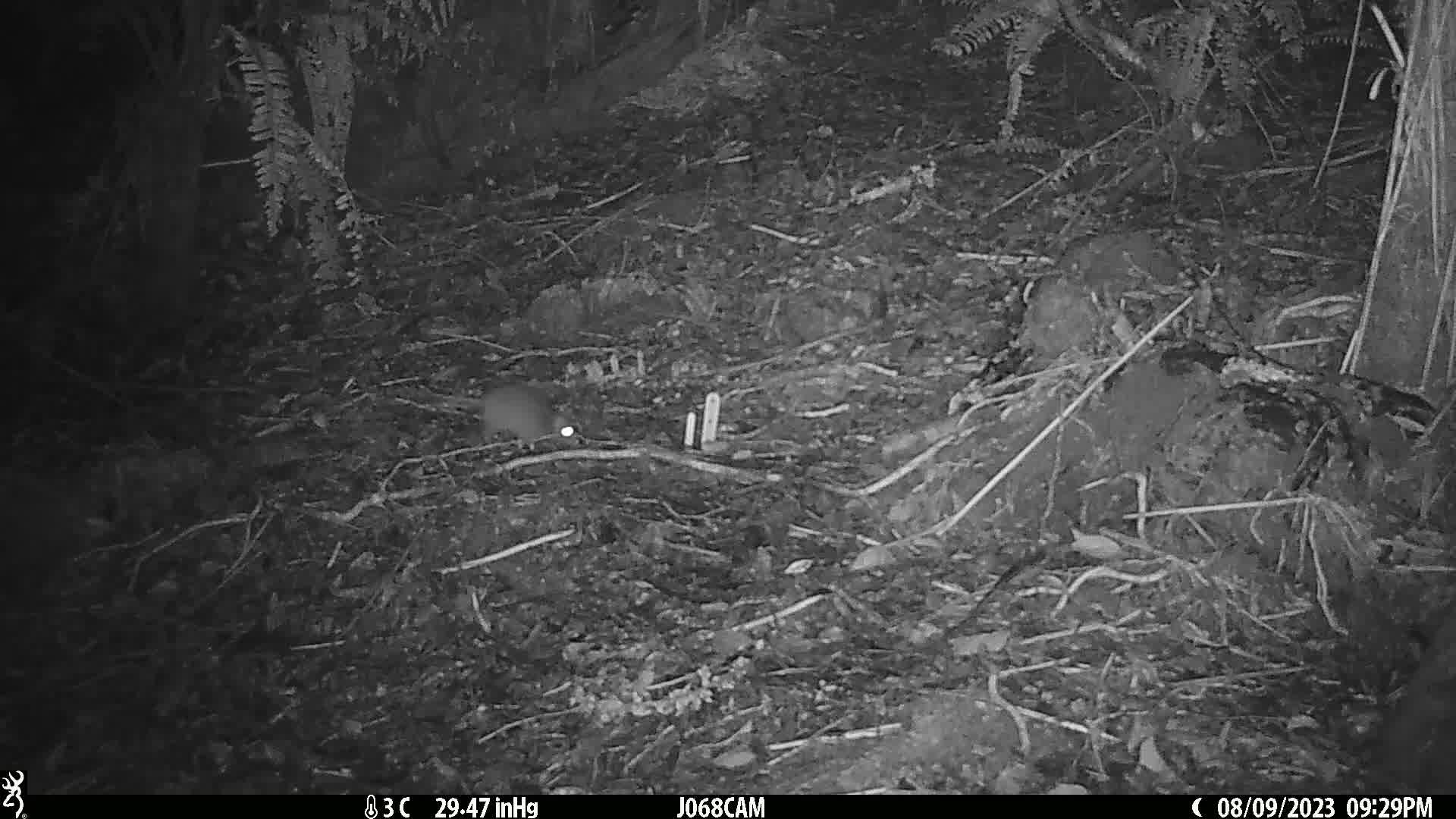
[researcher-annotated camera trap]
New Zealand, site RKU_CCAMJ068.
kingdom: Animalia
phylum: Chordata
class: Mammalia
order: Rodentia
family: Muridae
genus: Rattus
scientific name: Rattus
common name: rat